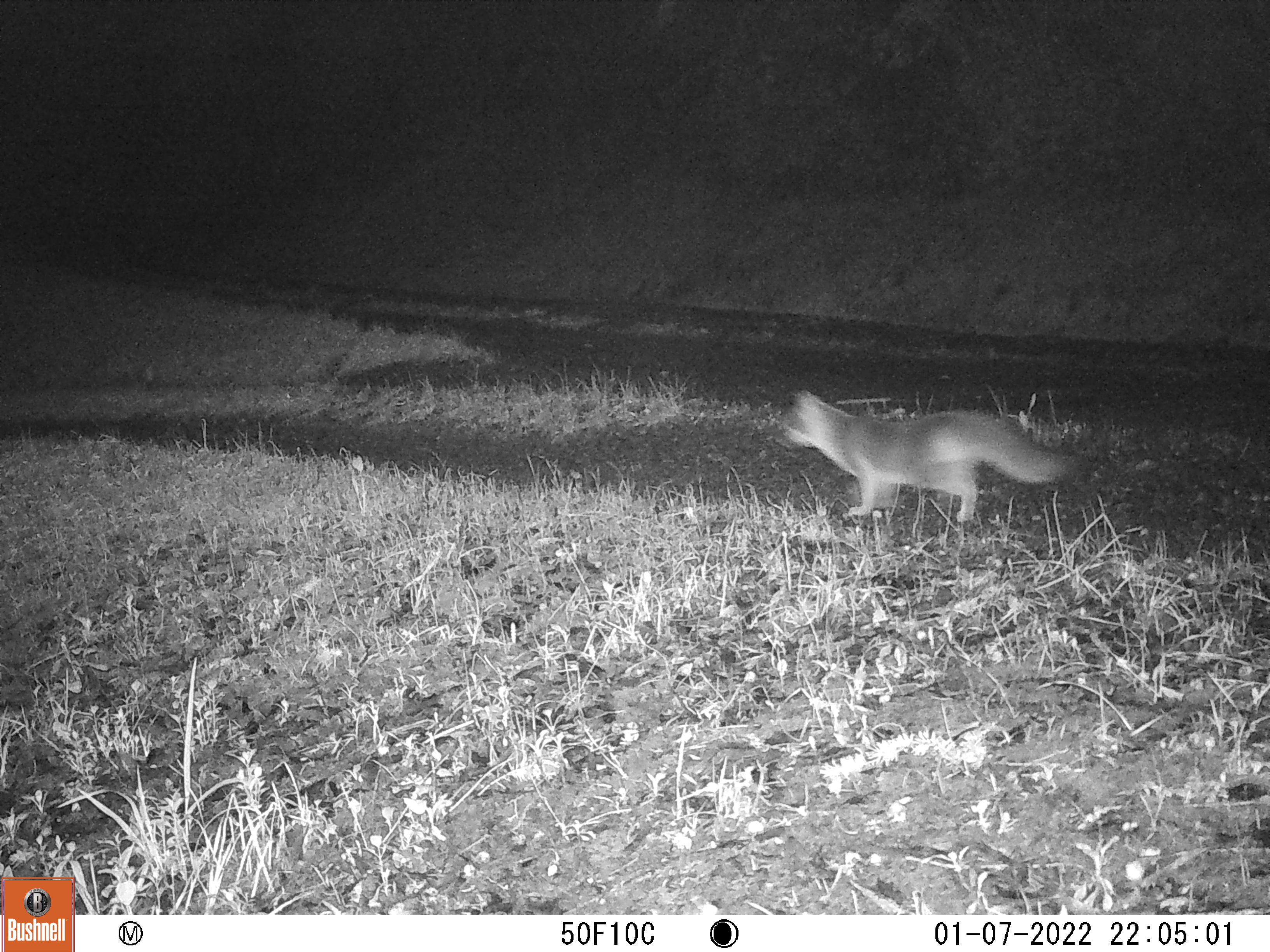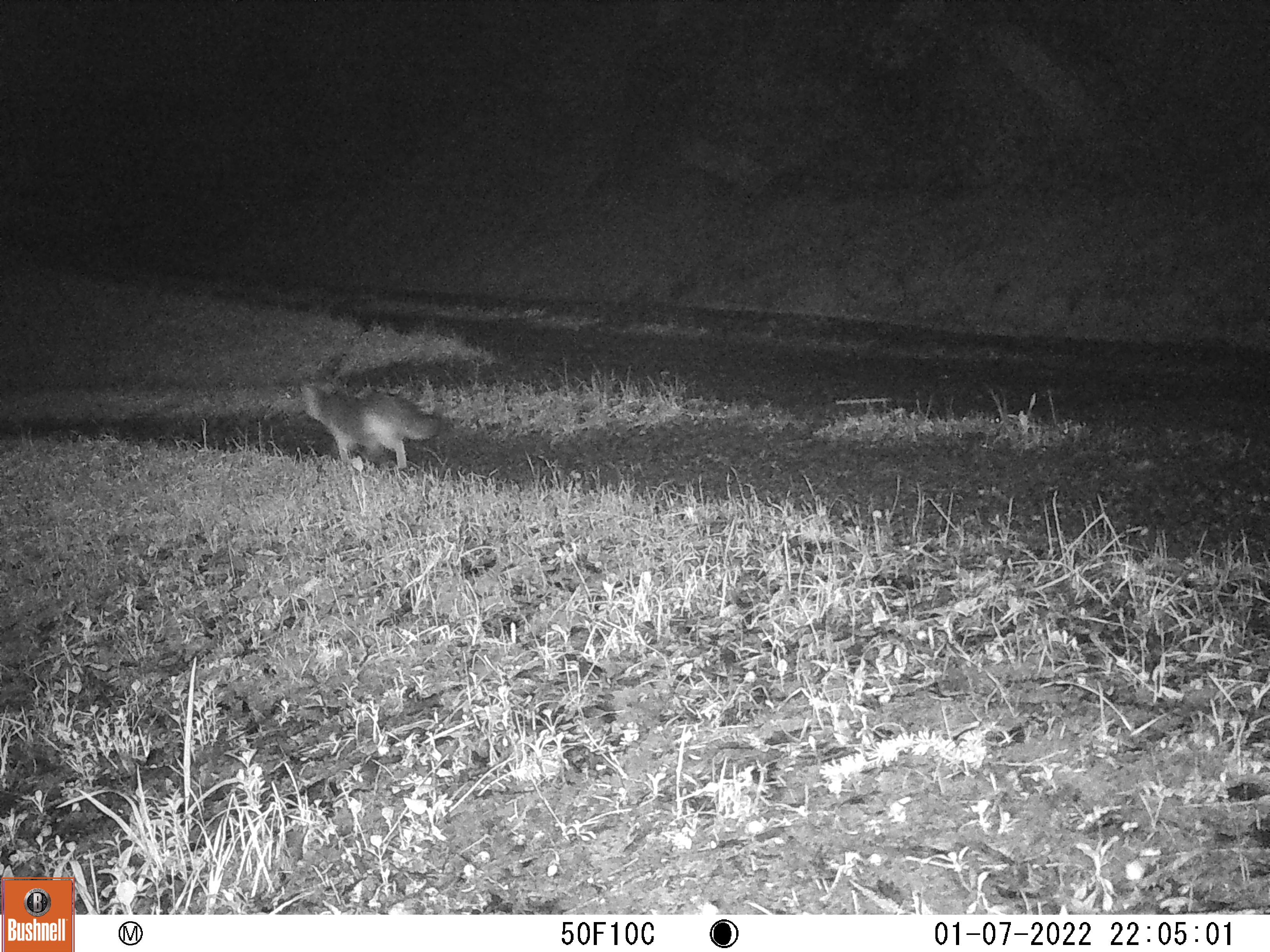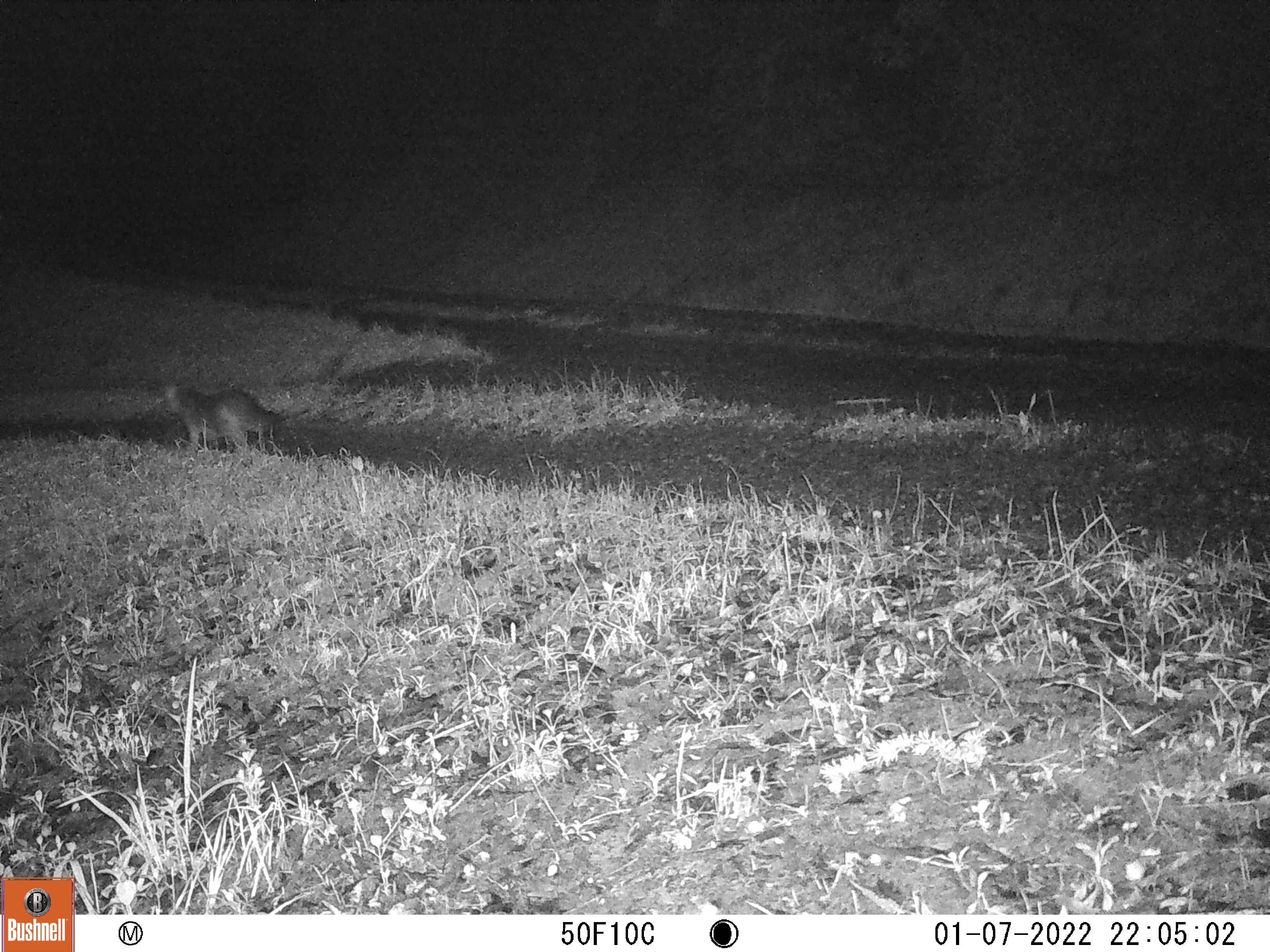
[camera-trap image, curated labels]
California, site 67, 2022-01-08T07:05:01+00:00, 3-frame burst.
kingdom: Animalia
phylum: Chordata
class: Mammalia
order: Carnivora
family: Canidae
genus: Urocyon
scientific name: Urocyon cinereoargenteus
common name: gray fox